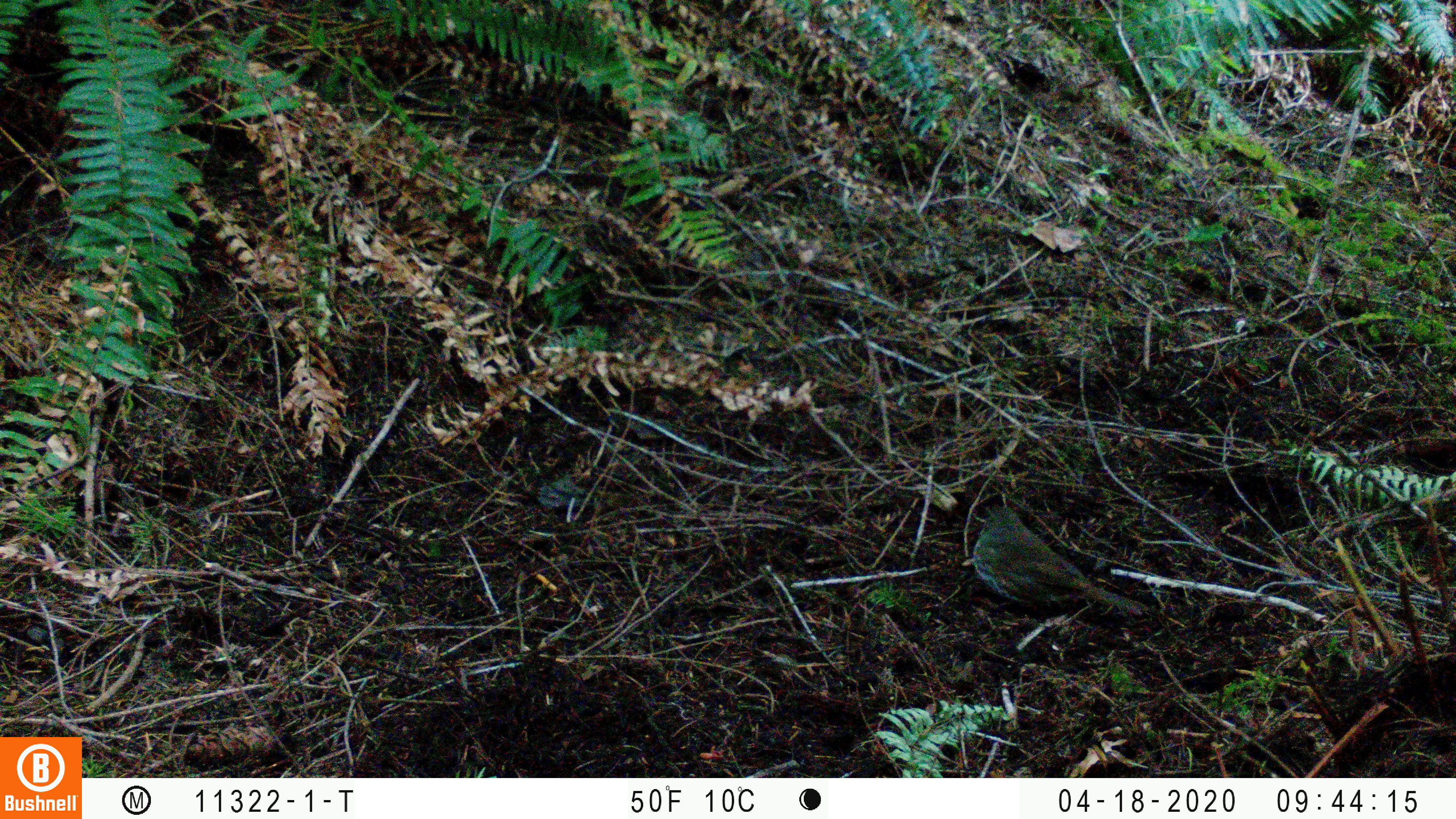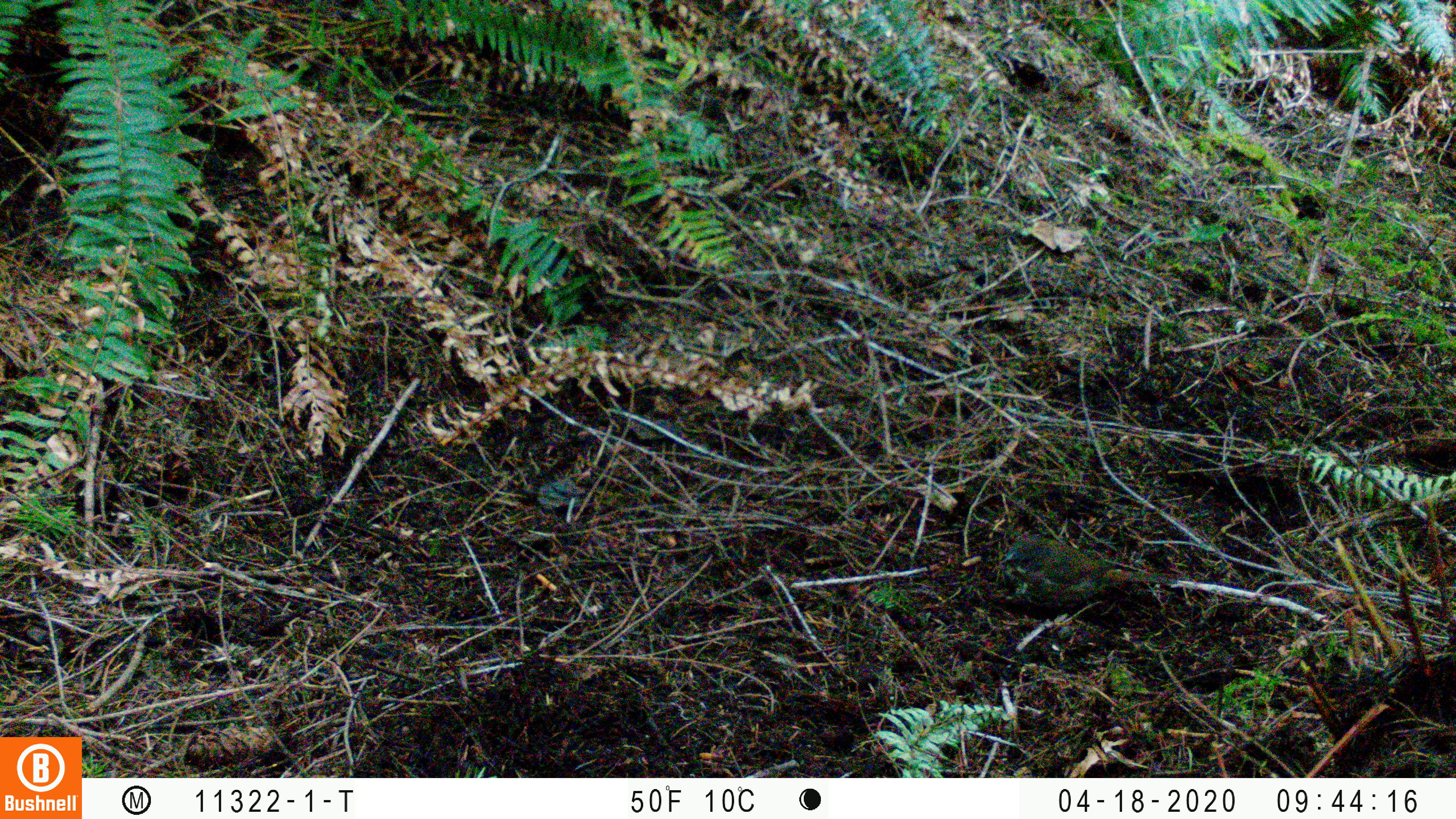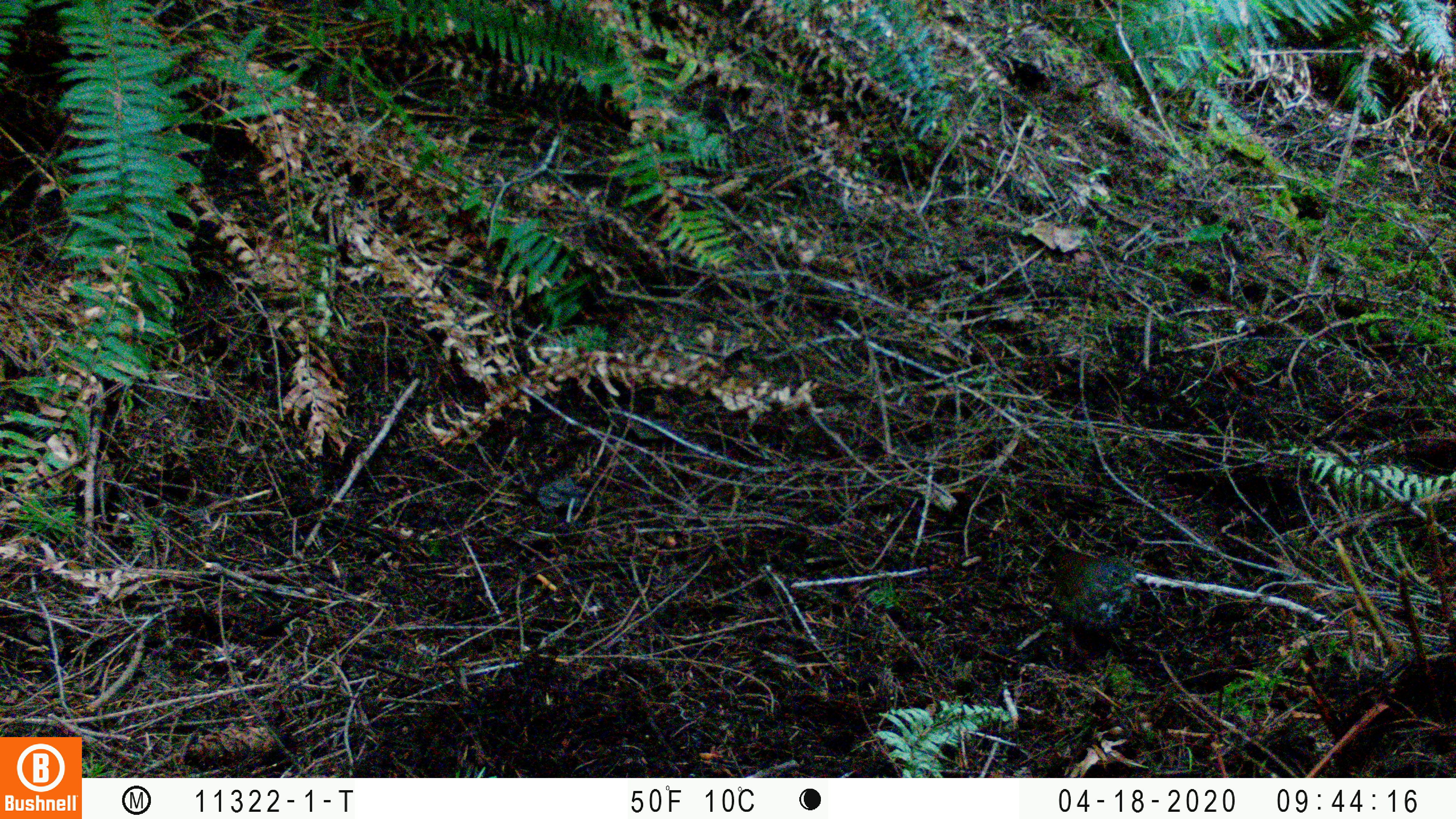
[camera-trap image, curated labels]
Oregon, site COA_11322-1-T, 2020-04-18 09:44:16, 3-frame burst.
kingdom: Animalia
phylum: Chordata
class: Aves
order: Passeriformes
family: Turdidae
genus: Catharus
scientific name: Catharus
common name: brown thrushes and nightingale-thrushes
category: catharus species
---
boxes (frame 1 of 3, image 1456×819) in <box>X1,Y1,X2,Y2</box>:
catharus species: <box>966,498,1153,625</box>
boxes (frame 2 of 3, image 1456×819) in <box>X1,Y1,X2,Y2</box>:
catharus species: <box>992,530,1184,607</box>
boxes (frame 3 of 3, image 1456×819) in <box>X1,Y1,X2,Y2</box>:
catharus species: <box>1036,538,1150,664</box>